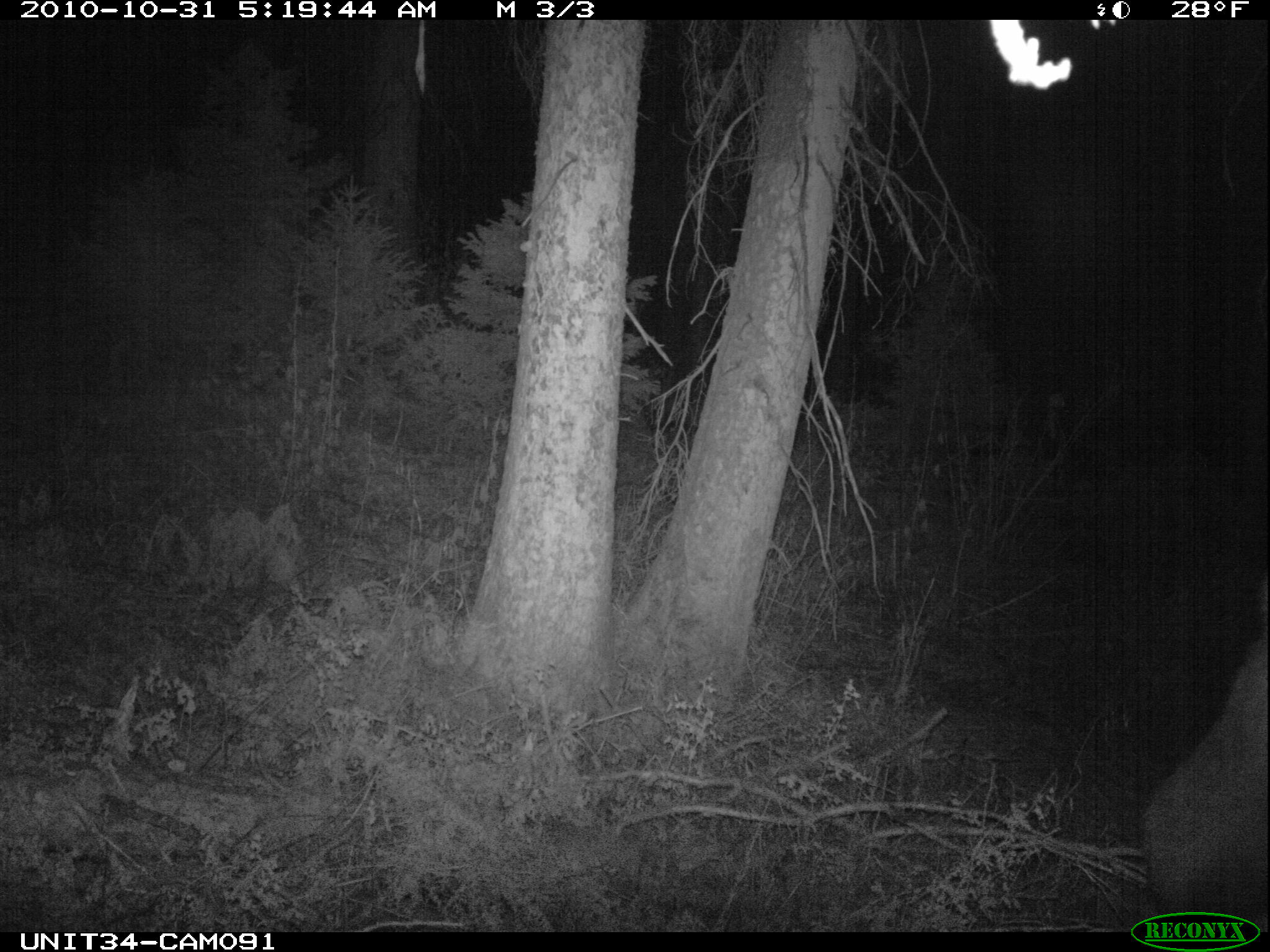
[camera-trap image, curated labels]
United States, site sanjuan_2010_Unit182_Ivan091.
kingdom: Animalia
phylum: Chordata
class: Mammalia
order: Artiodactyla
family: Cervidae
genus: Cervus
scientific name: Cervus elaphus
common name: red deer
Cervus elaphus (red deer).